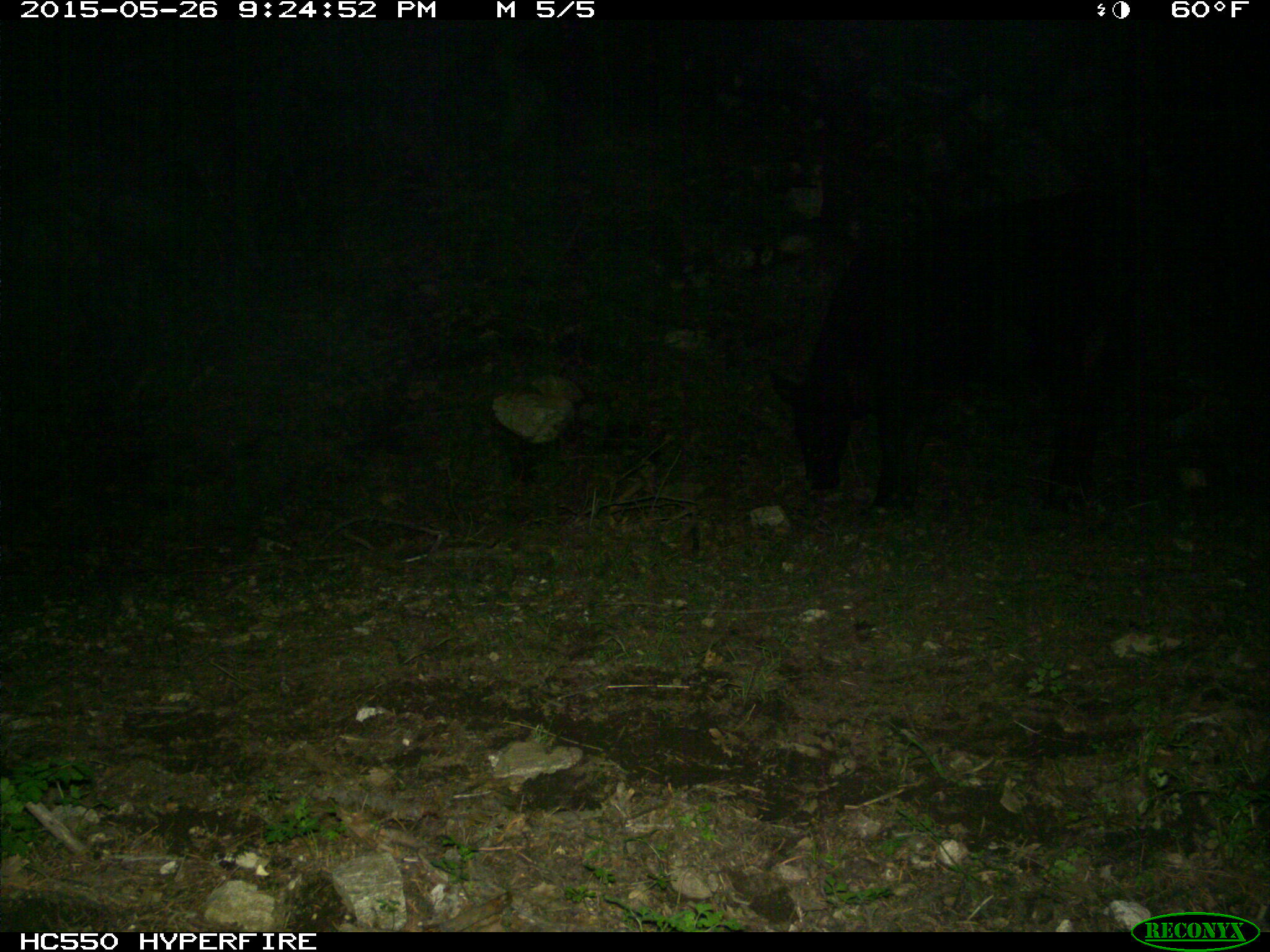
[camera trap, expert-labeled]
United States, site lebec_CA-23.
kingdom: Animalia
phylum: Chordata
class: Mammalia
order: Artiodactyla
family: Bovidae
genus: Bos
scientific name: Bos taurus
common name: domestic cow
Bos taurus (domestic cow).